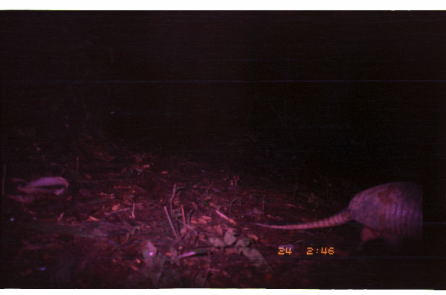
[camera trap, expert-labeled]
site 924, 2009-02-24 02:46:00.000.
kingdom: Animalia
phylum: Chordata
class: Mammalia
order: Cingulata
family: Dasypodidae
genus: Dasypus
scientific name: Dasypus novemcinctus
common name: nine-banded armadillo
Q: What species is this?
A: Dasypus novemcinctus (nine-banded armadillo).